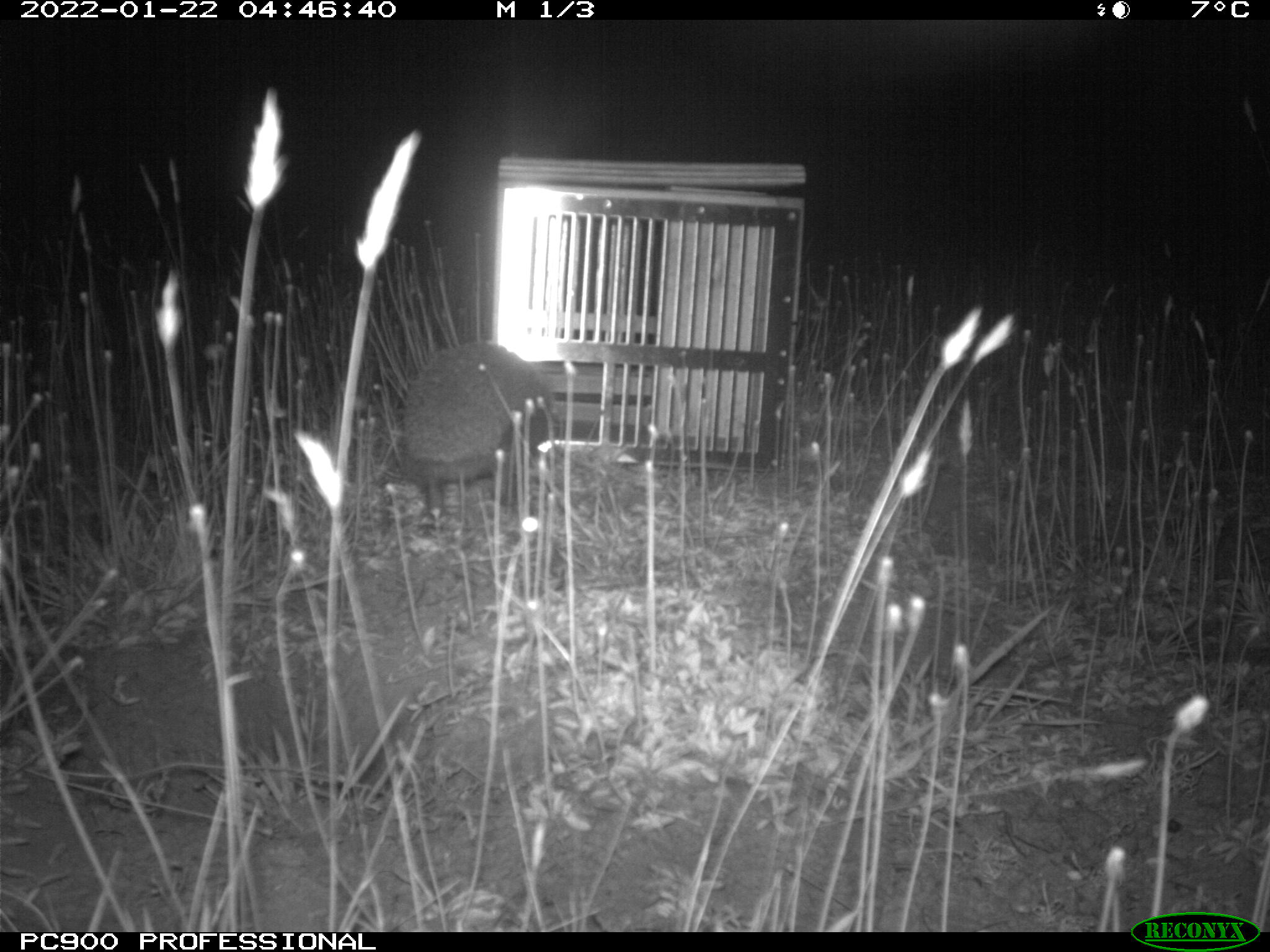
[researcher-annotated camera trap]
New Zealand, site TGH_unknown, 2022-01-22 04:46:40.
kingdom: Animalia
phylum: Chordata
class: Mammalia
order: Eulipotyphla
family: Erinaceidae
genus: Erinaceus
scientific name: Erinaceus europaeus europaeus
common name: european hedgehog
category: hedgehog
Hedgehog (european hedgehog) (Erinaceus europaeus europaeus).